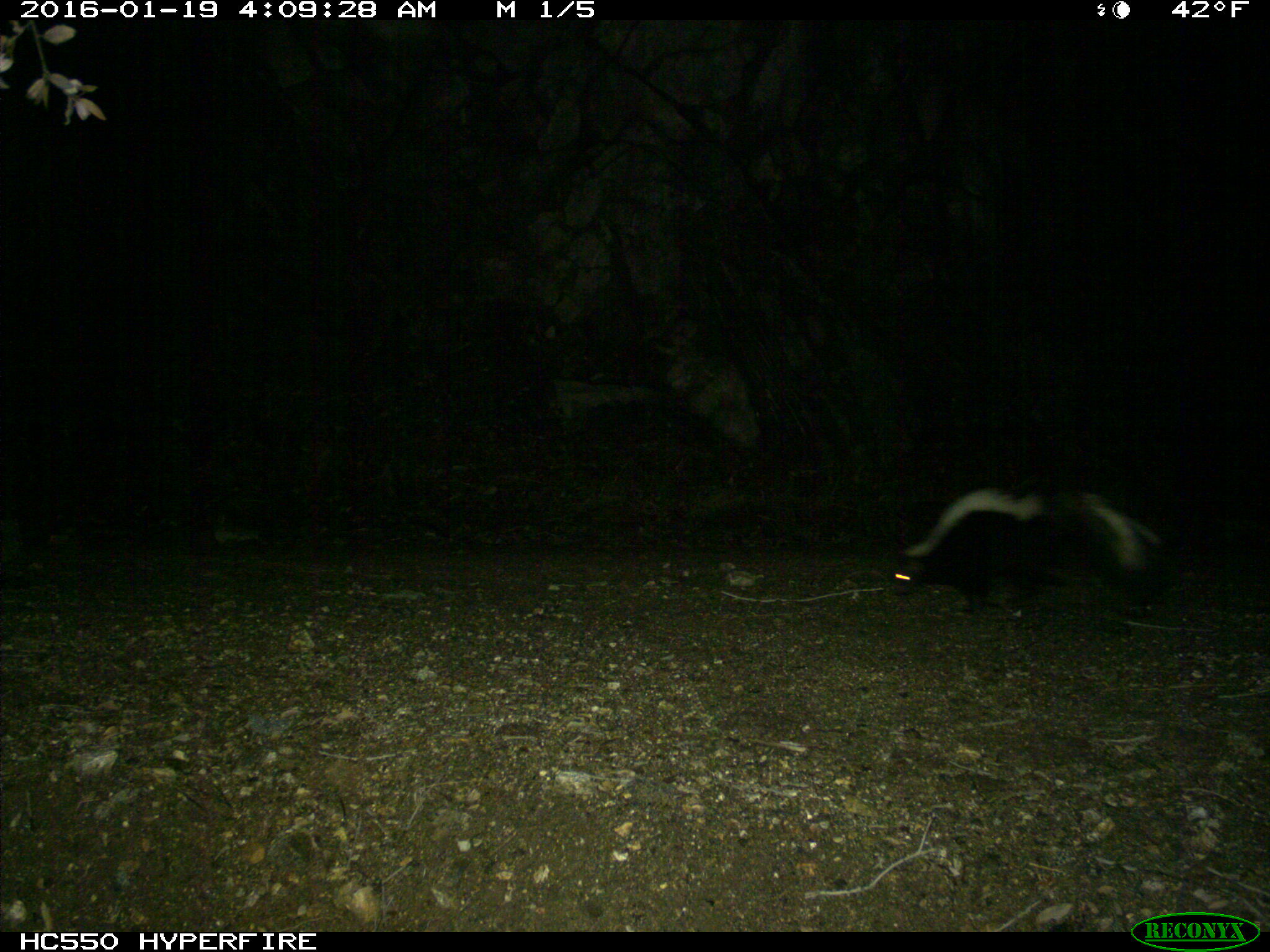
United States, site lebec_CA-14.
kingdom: Animalia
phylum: Chordata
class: Mammalia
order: Carnivora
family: Mephitidae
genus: Mephitis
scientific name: Mephitis mephitis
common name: striped skunk